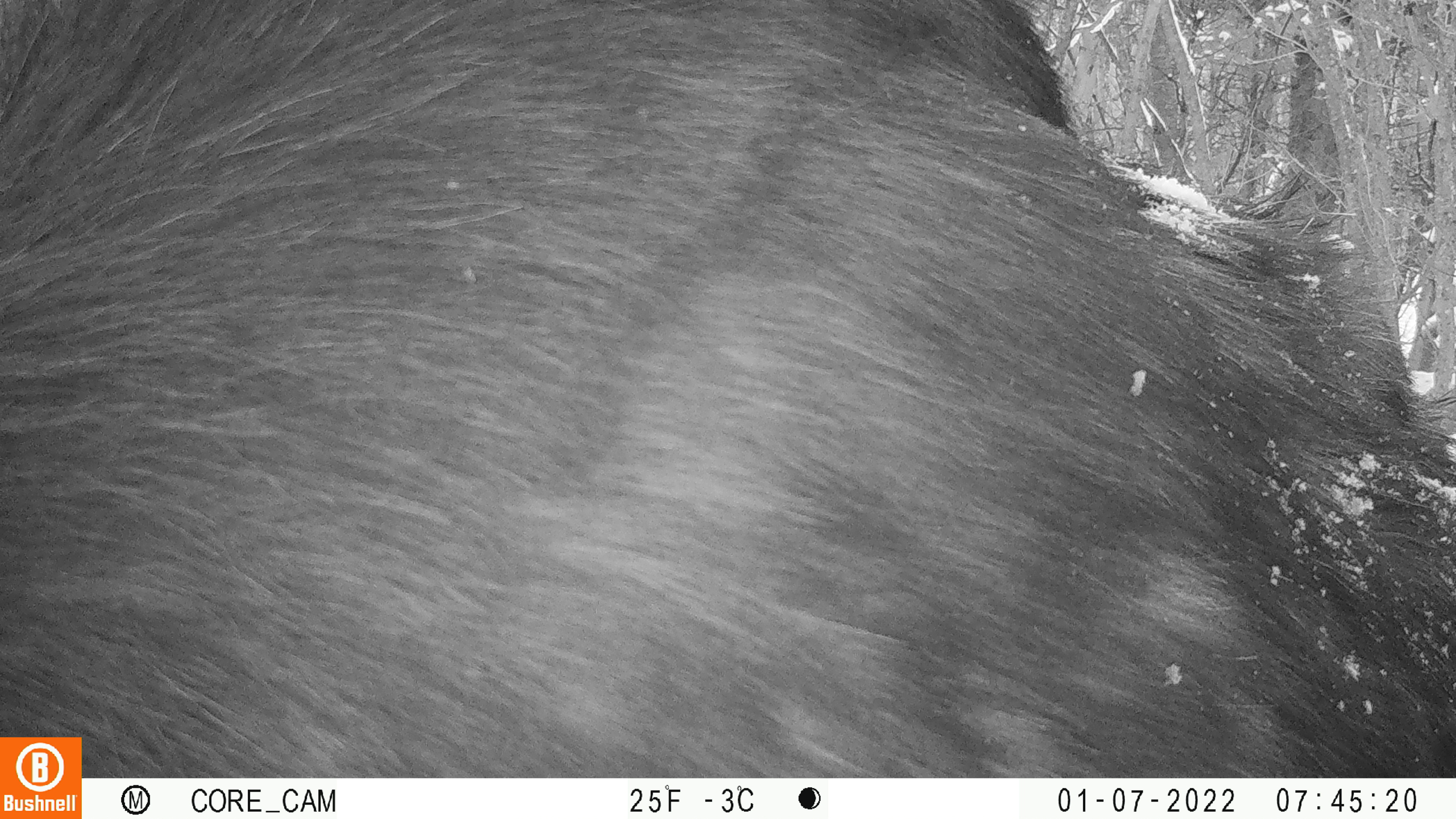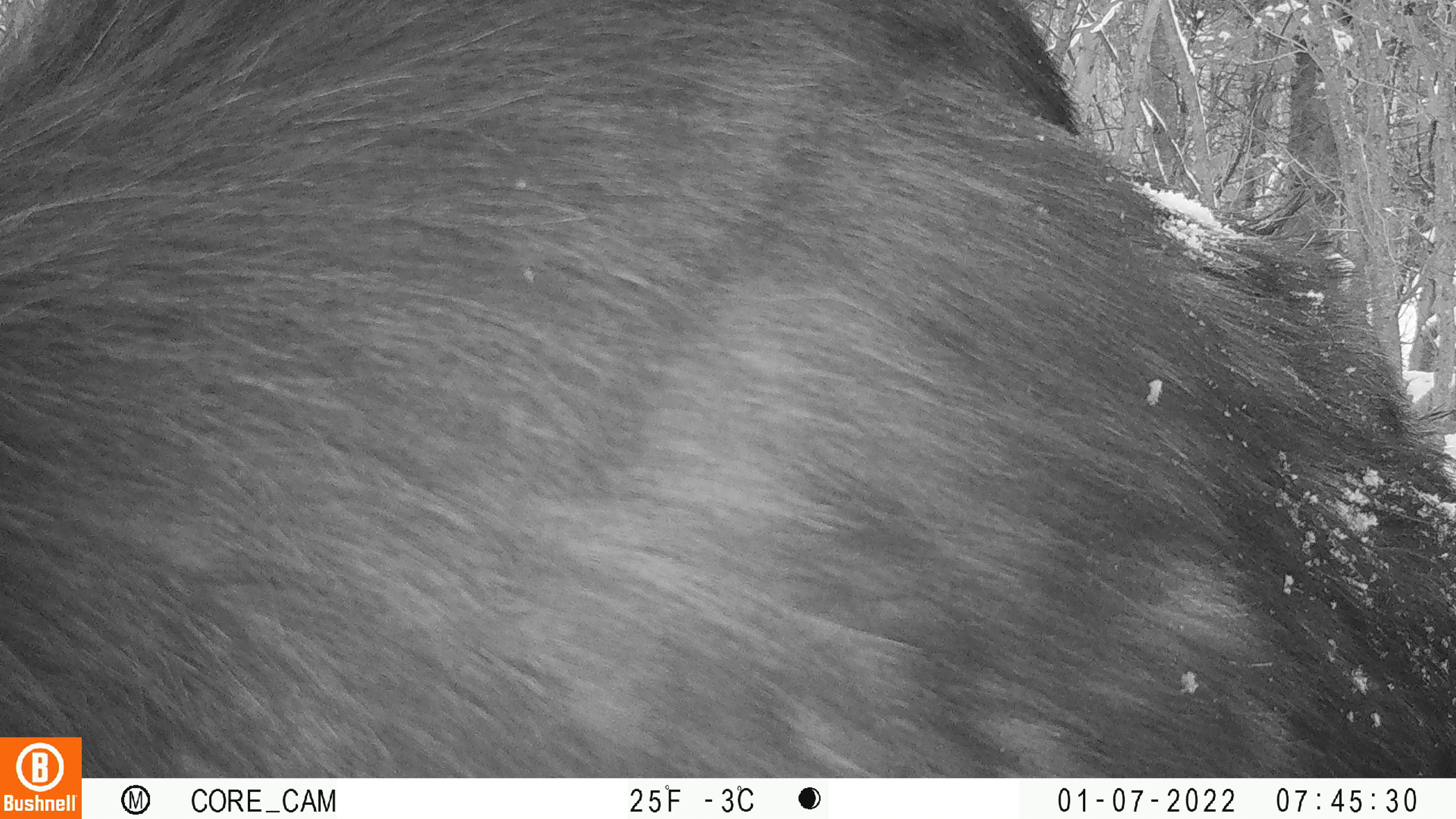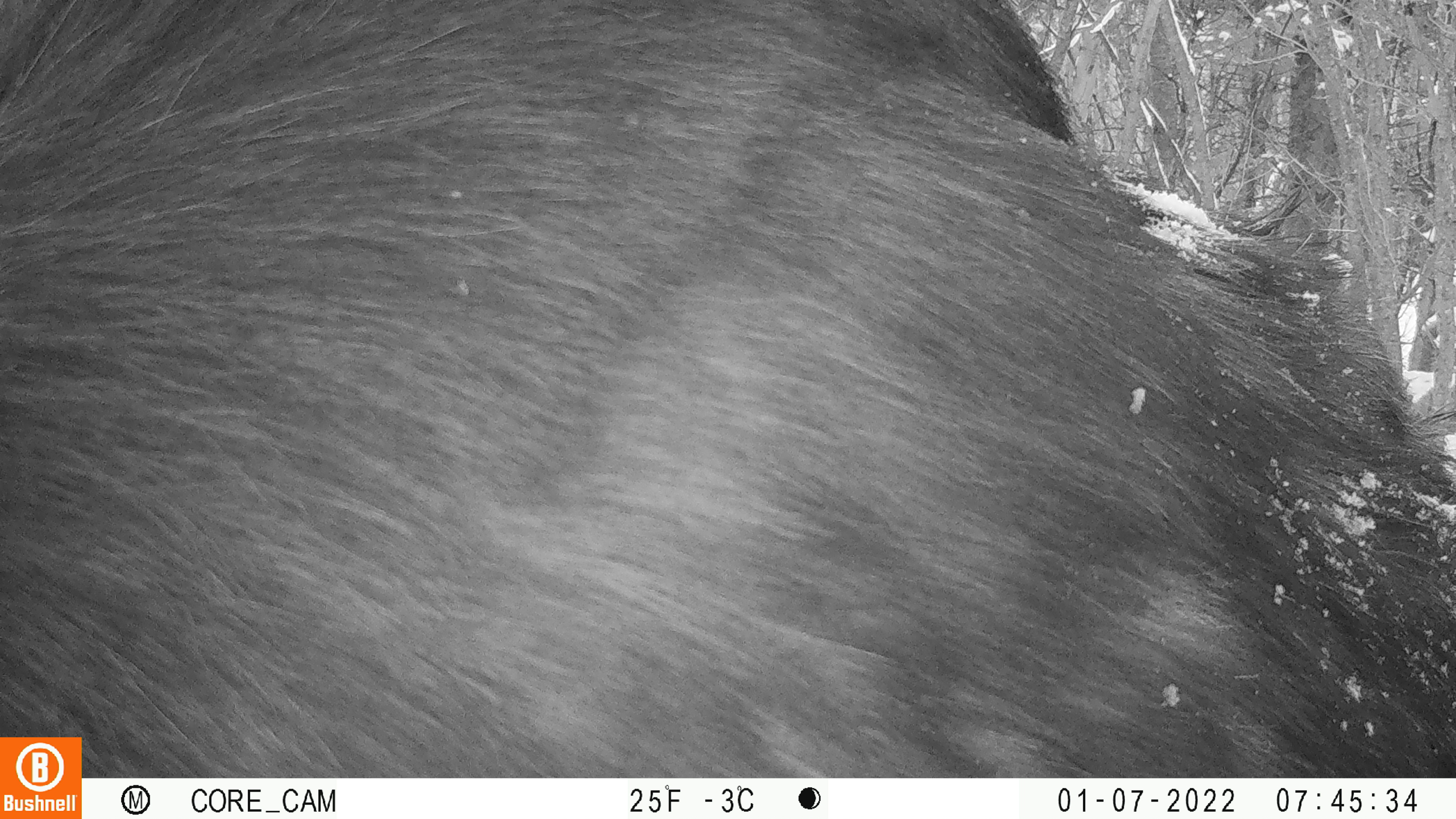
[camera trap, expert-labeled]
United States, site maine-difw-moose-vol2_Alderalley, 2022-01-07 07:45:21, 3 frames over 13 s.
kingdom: Animalia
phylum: Chordata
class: Mammalia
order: Artiodactyla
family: Cervidae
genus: Alces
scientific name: Alces alces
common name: moose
Moose (Alces alces).